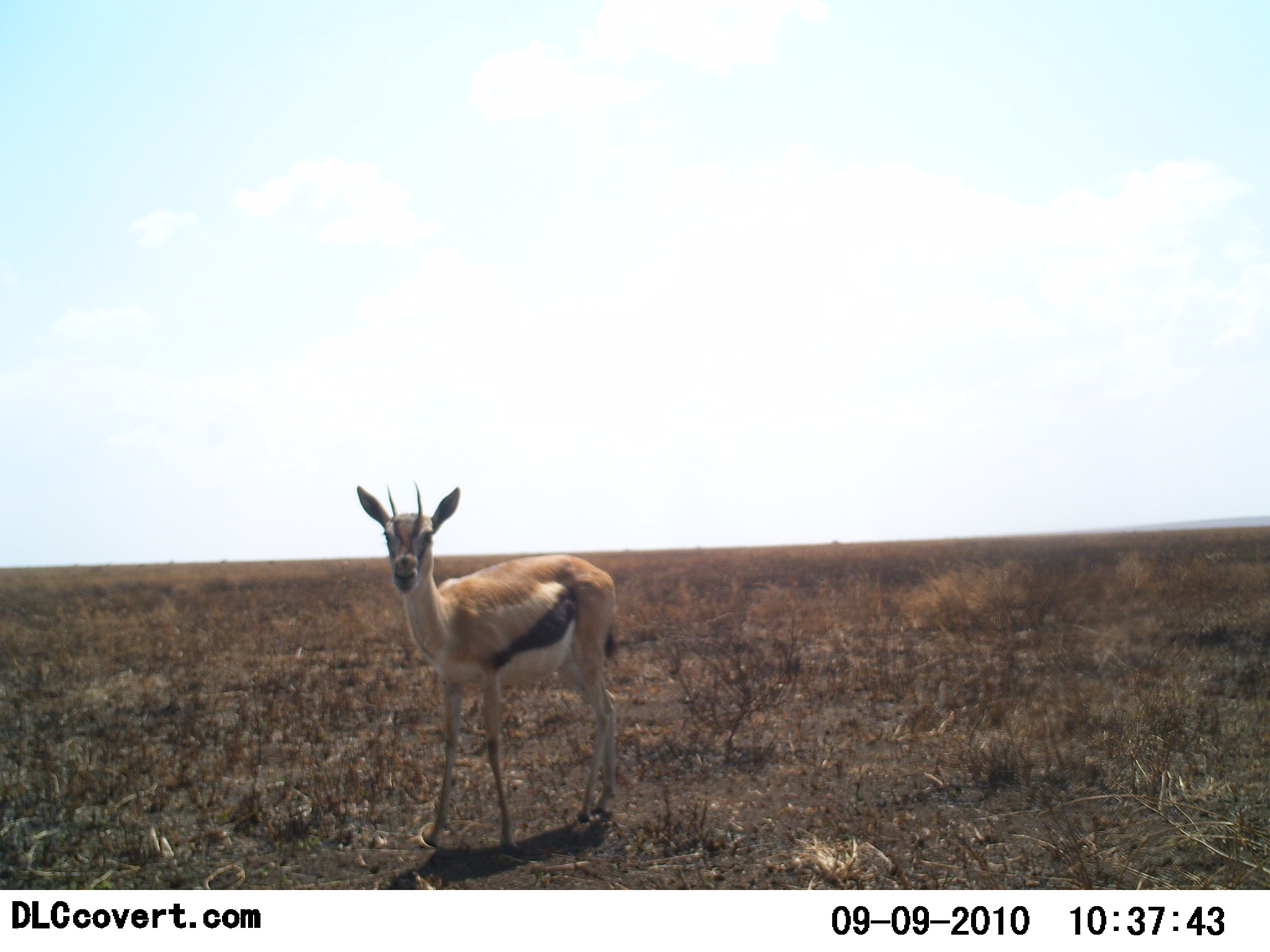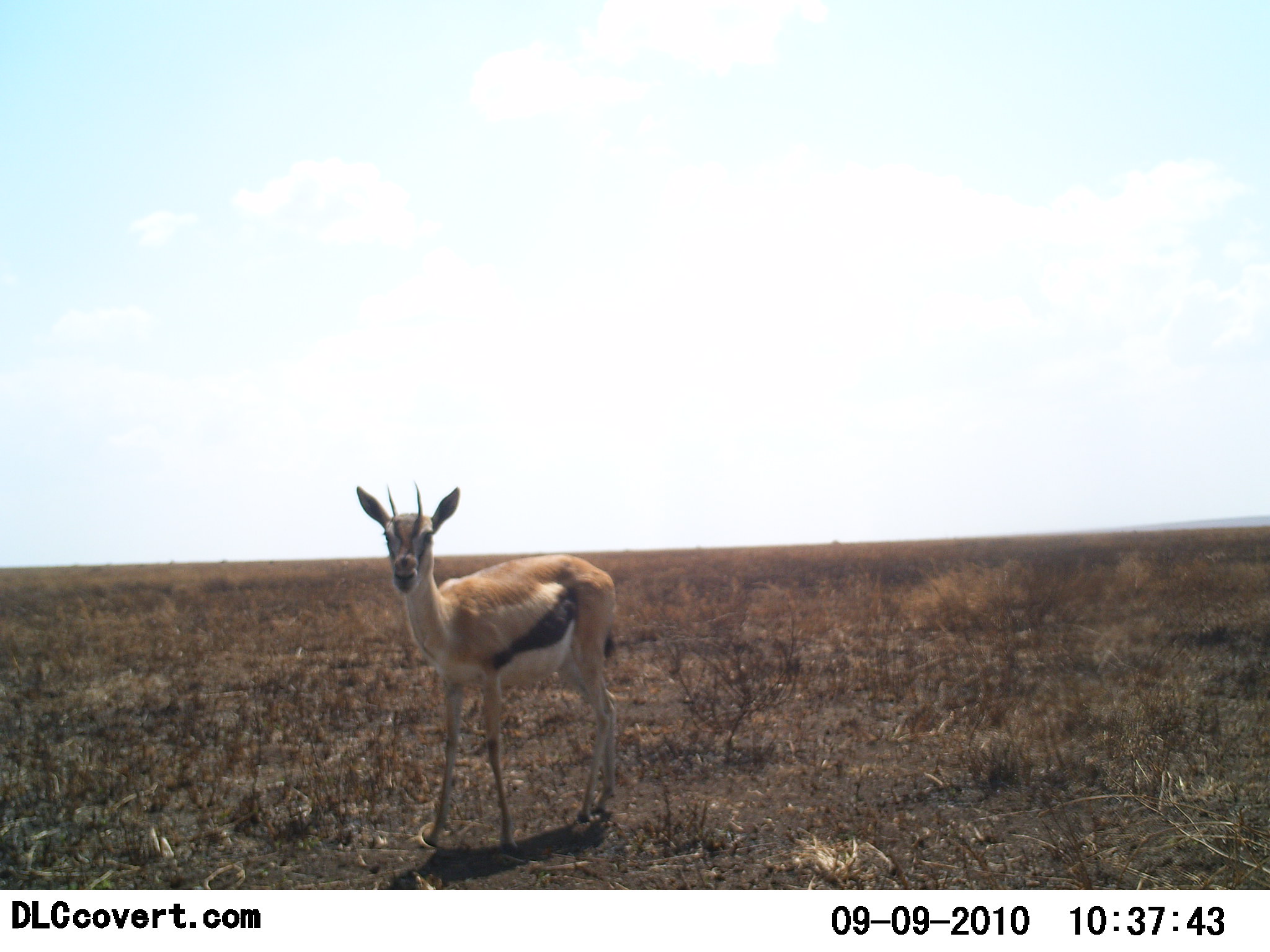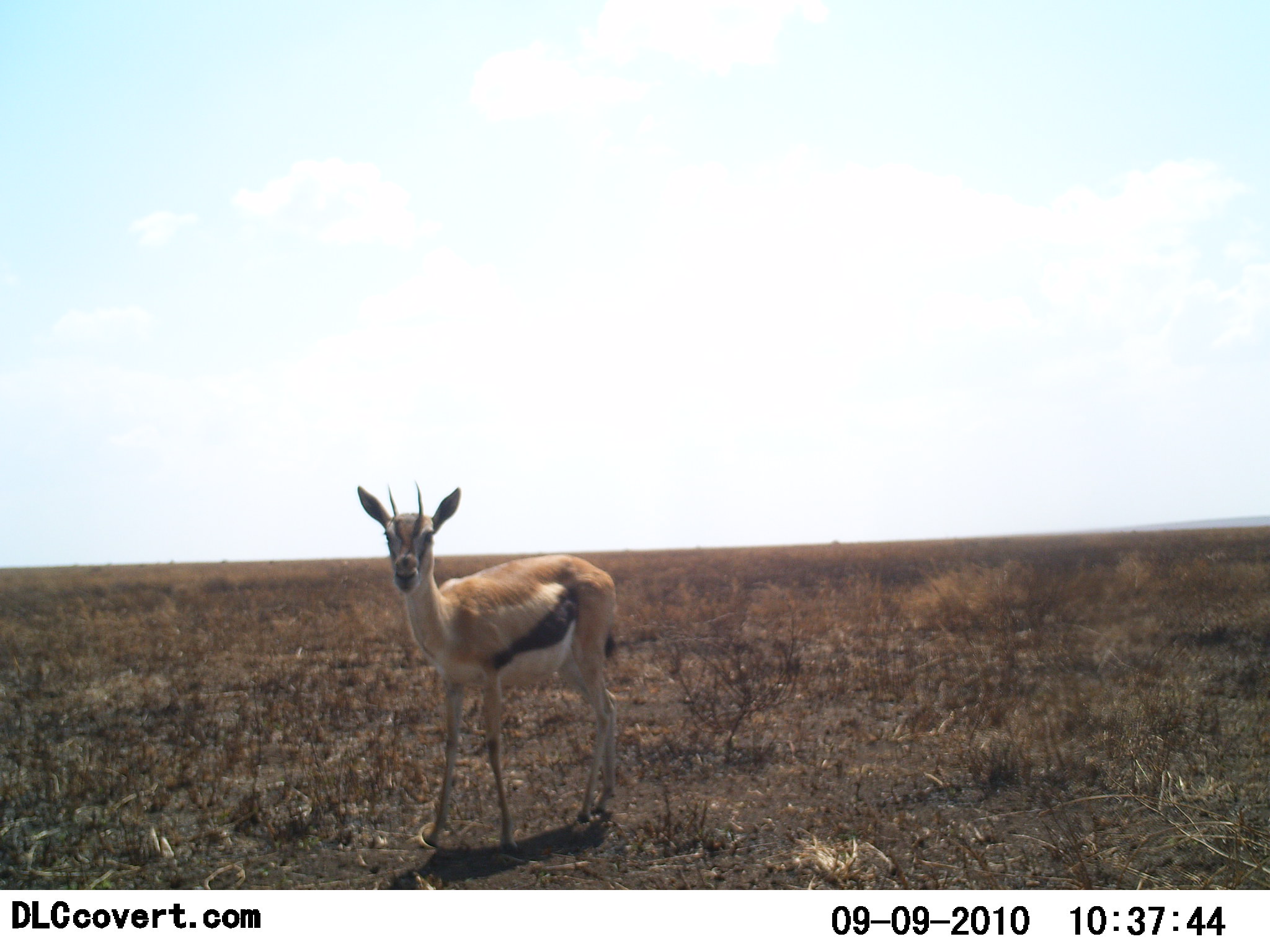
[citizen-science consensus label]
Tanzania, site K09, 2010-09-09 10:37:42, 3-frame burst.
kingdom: Animalia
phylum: Chordata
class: Mammalia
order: Artiodactyla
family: Bovidae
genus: Eudorcas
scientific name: Eudorcas thomsonii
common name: thomson's gazelle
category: gazellethomsons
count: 1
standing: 92%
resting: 17%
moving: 0%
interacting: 0%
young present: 0%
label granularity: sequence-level